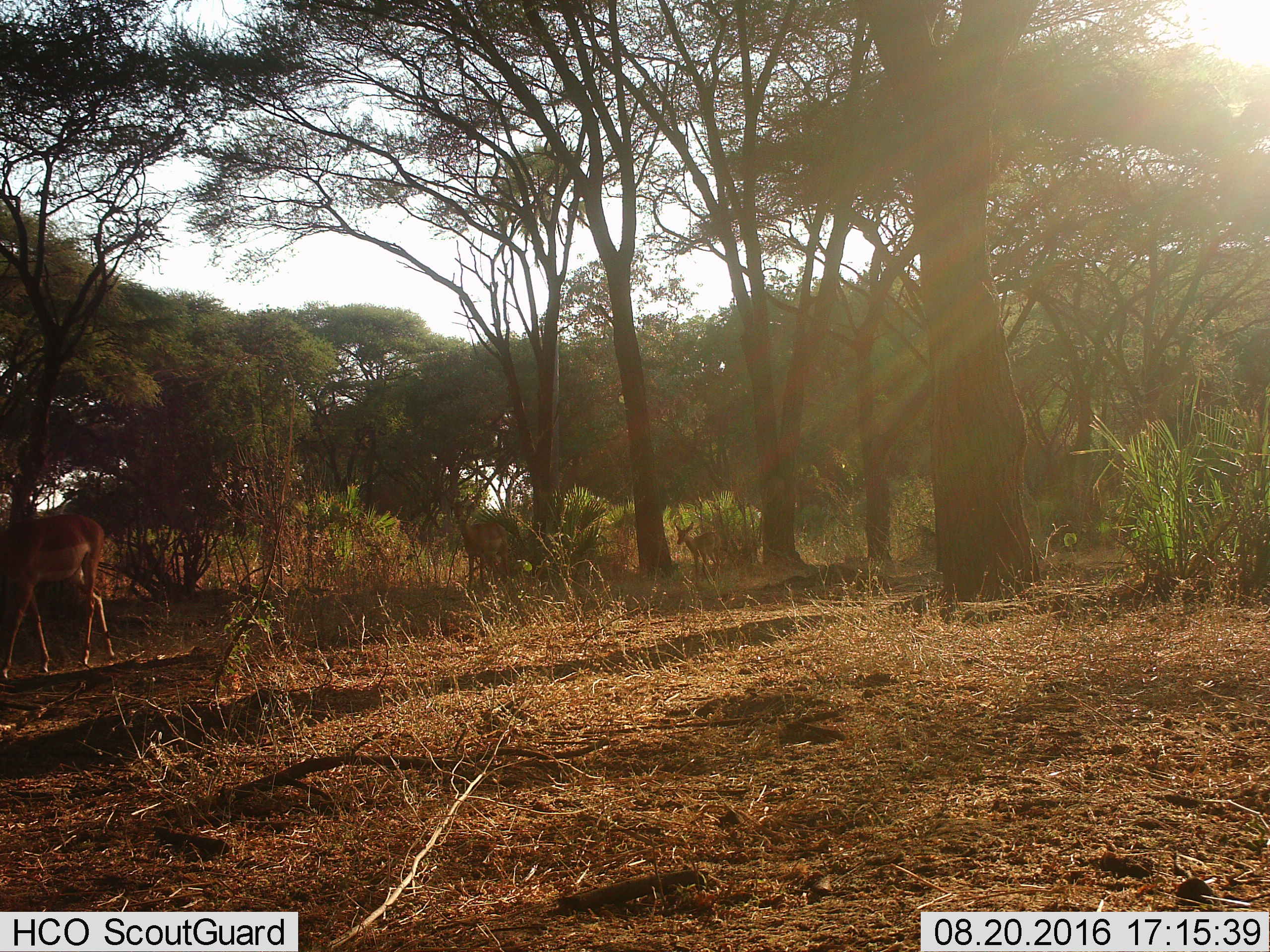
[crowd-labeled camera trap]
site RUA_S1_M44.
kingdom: Animalia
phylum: Chordata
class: Mammalia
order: Artiodactyla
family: Bovidae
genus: Aepyceros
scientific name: Aepyceros melampus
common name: impala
Impala (Aepyceros melampus), count 3. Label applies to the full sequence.